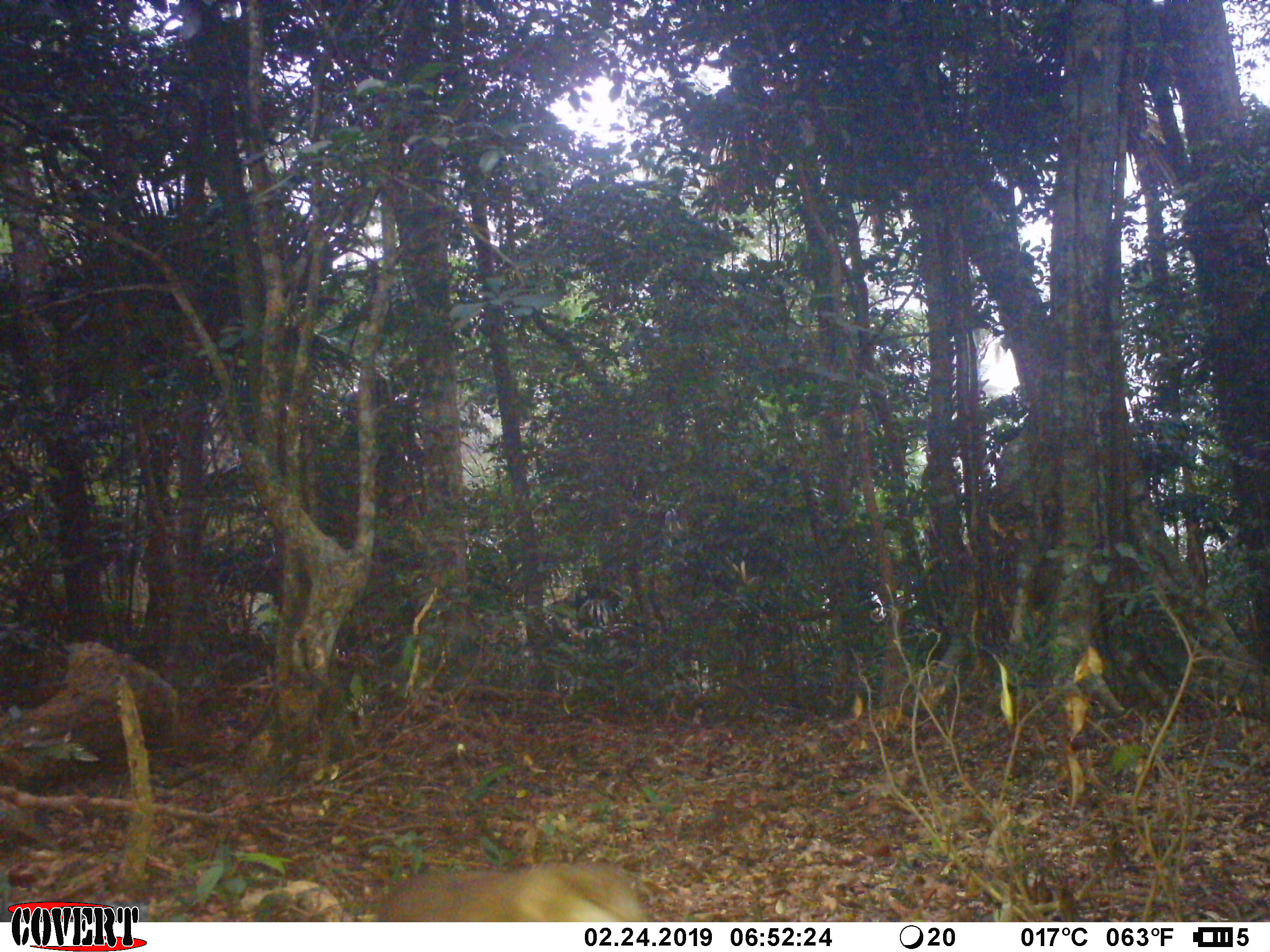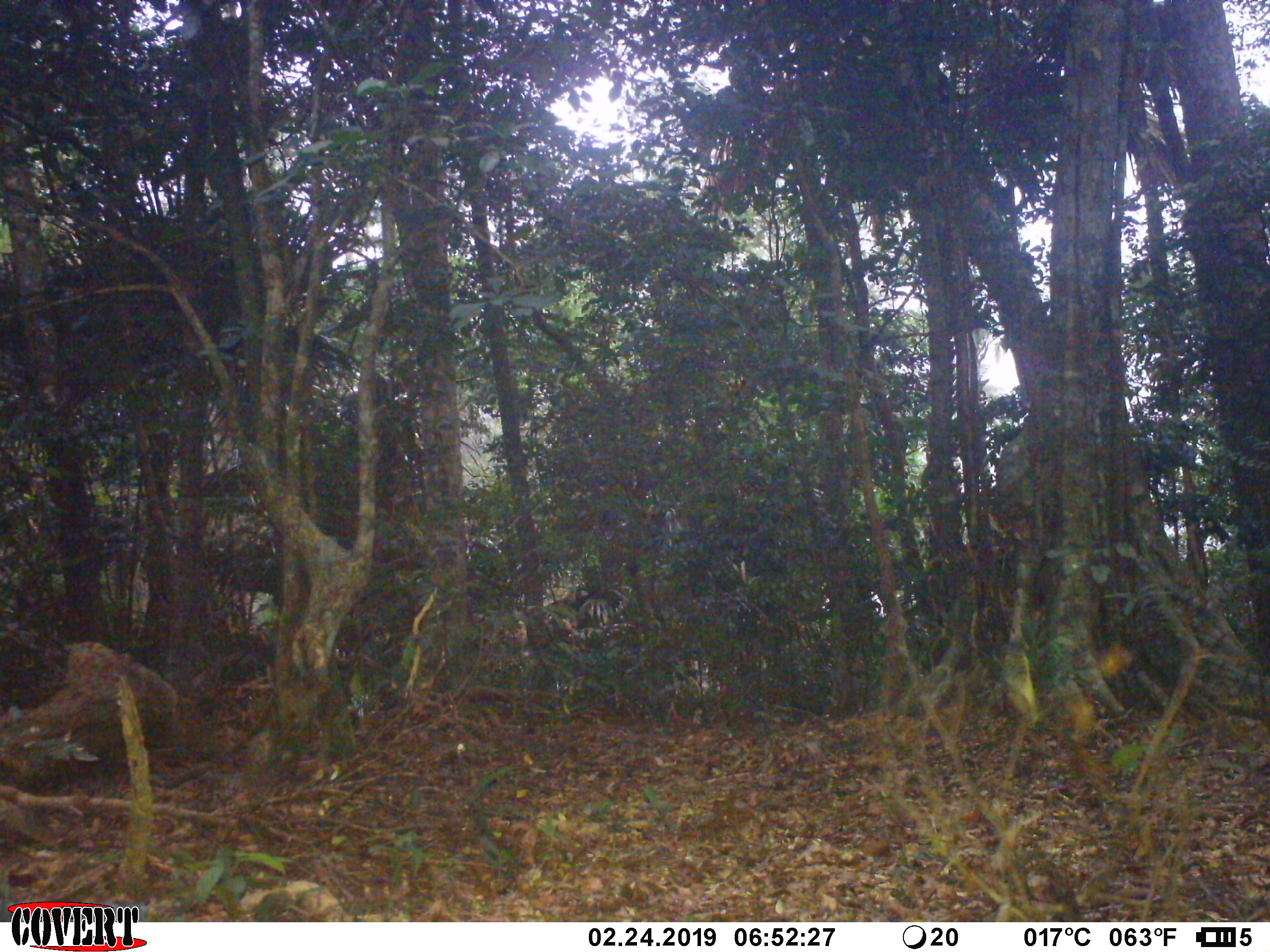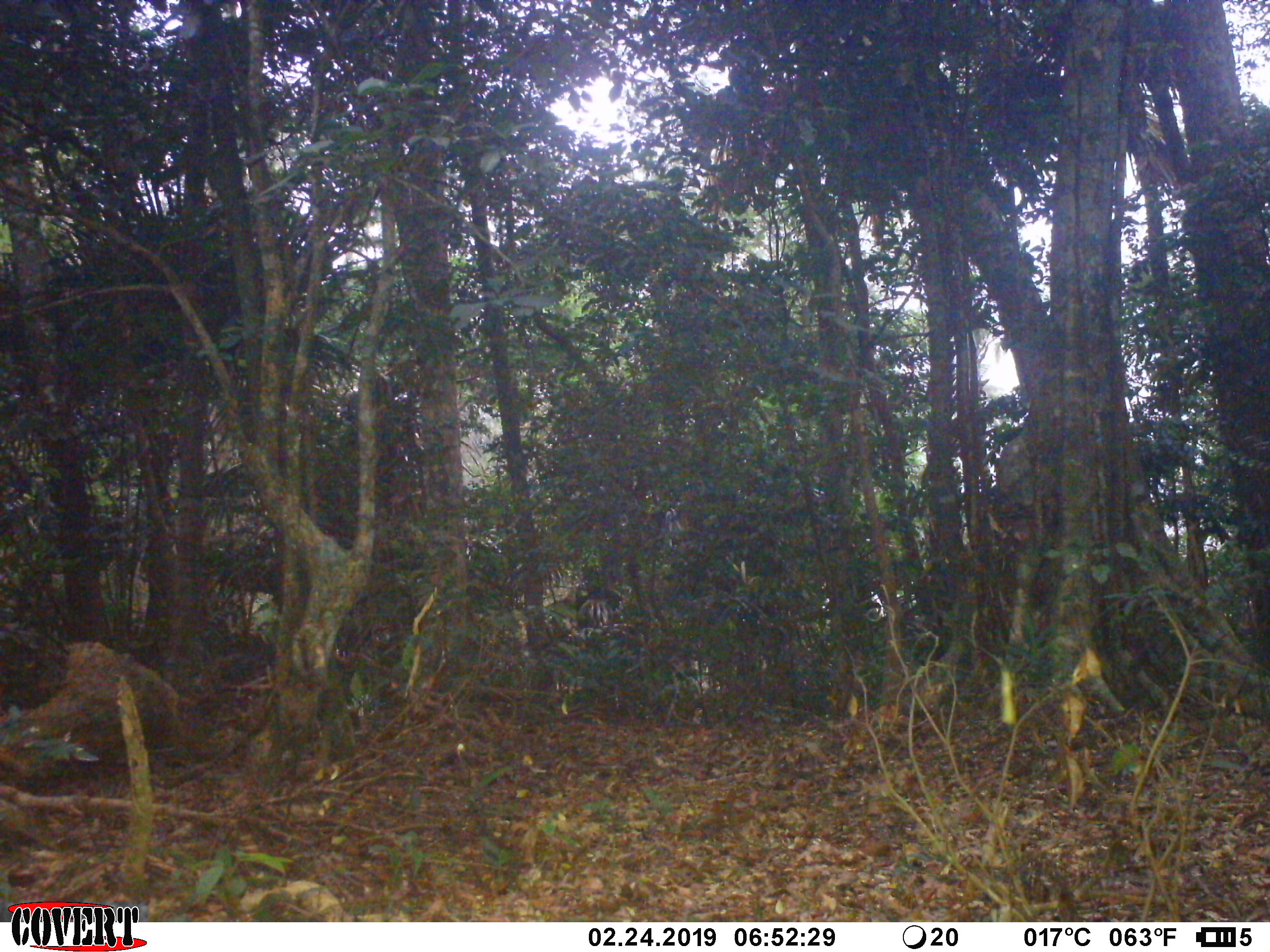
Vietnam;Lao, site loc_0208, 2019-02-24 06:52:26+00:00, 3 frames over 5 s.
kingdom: Animalia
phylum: Chordata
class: Mammalia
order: Primates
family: Cercopithecidae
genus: Macaca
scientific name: Macaca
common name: macaque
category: unidentified macaque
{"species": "unidentified macaque (macaque) (Macaca)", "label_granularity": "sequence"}